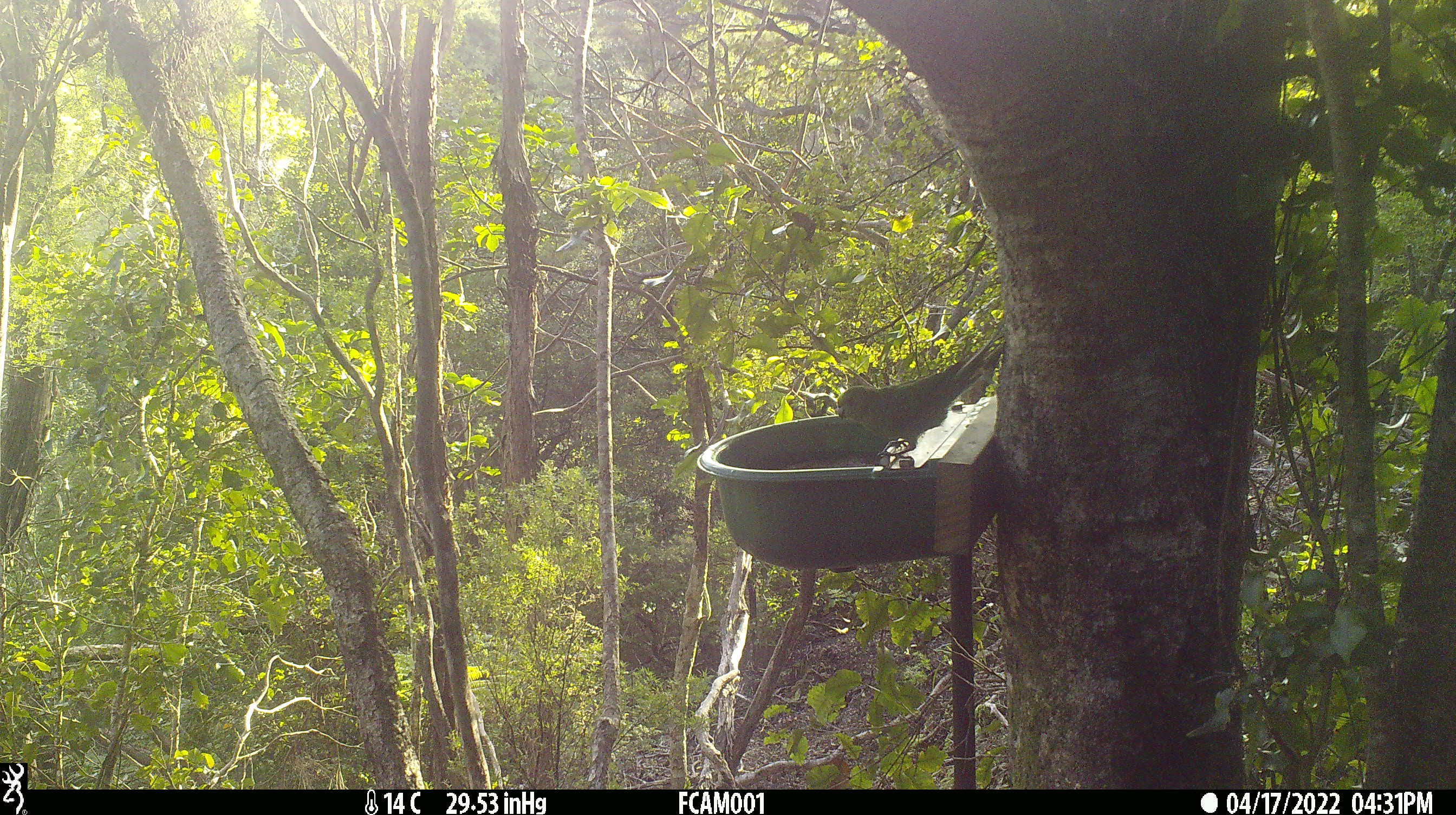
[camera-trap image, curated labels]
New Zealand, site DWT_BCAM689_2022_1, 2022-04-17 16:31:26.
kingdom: Animalia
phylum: Chordata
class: Aves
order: Psittaciformes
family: Psittaculidae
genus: Cyanoramphus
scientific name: Cyanoramphus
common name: parakeet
Parakeet (Cyanoramphus).